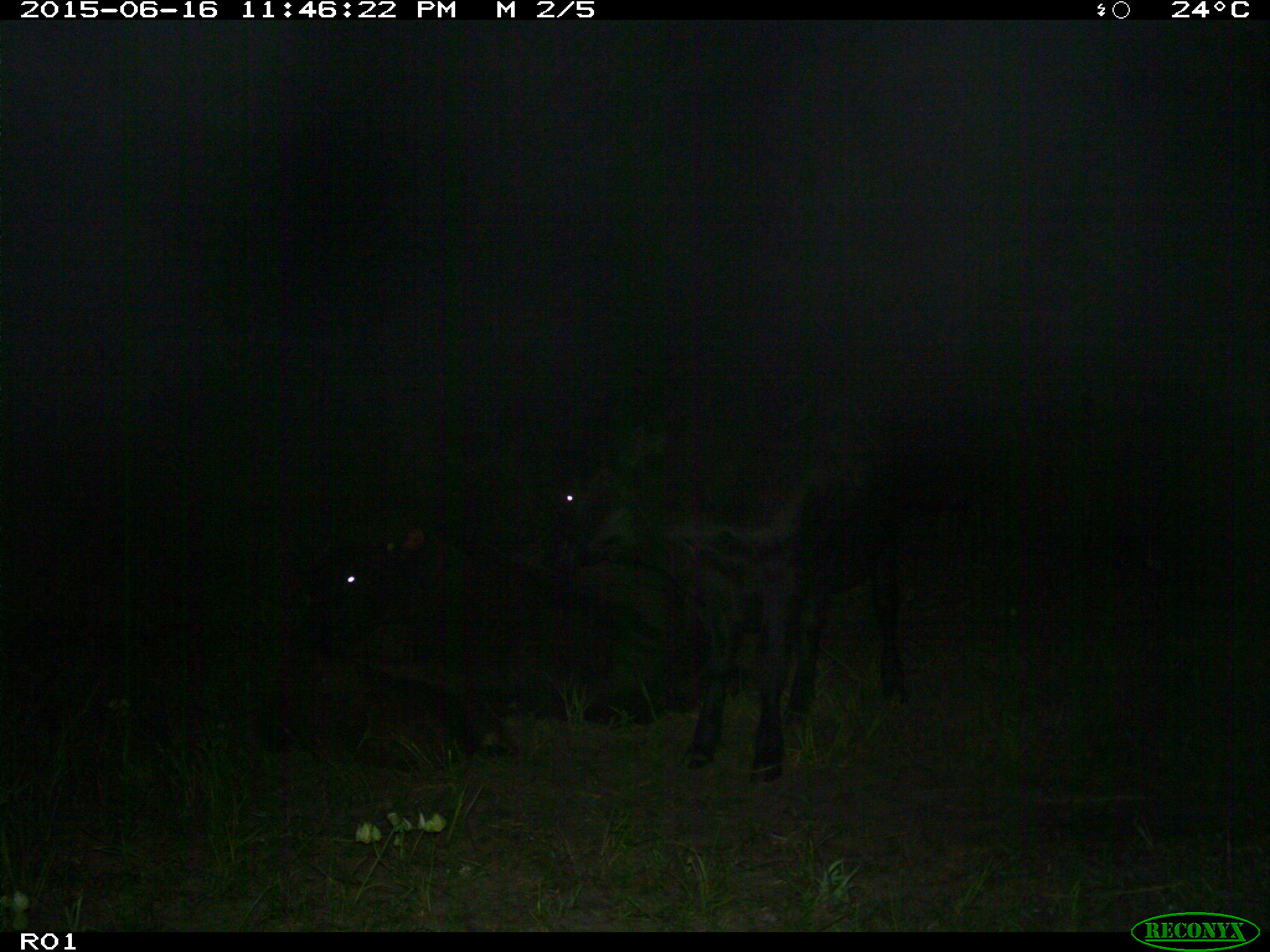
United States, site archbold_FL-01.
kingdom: Animalia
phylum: Chordata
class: Mammalia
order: Artiodactyla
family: Bovidae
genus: Bos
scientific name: Bos taurus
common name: domestic cow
Bos taurus (domestic cow).